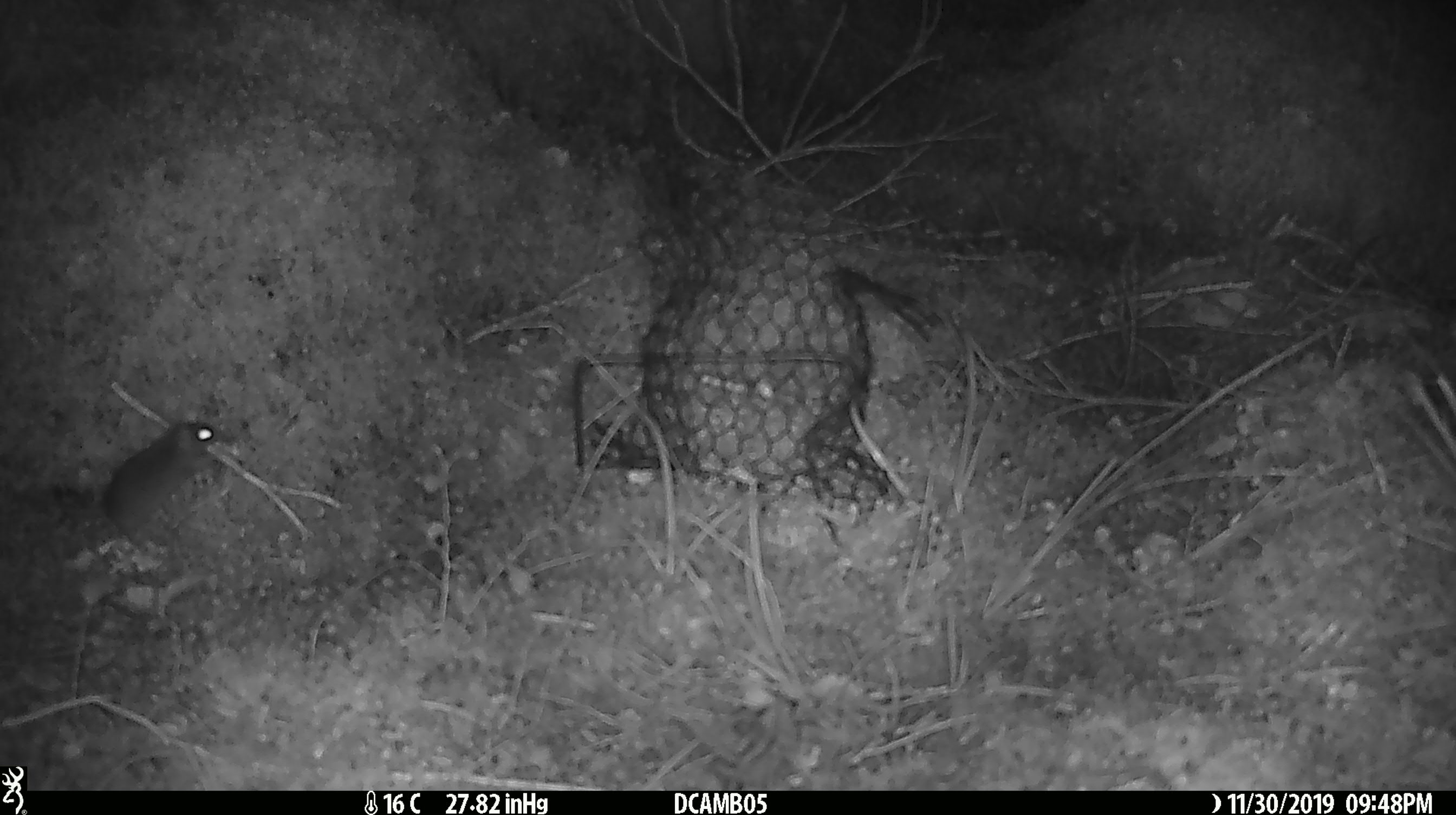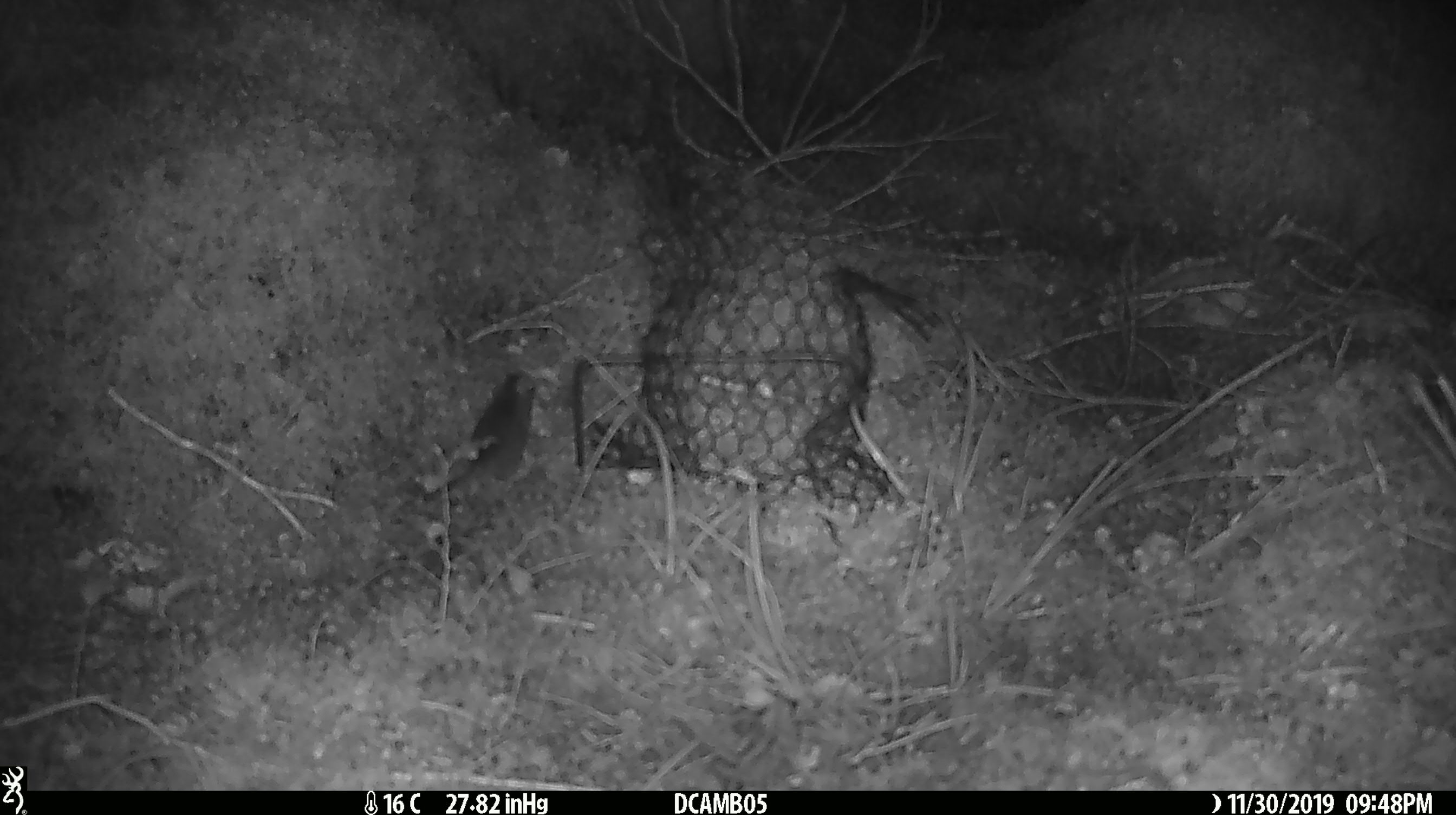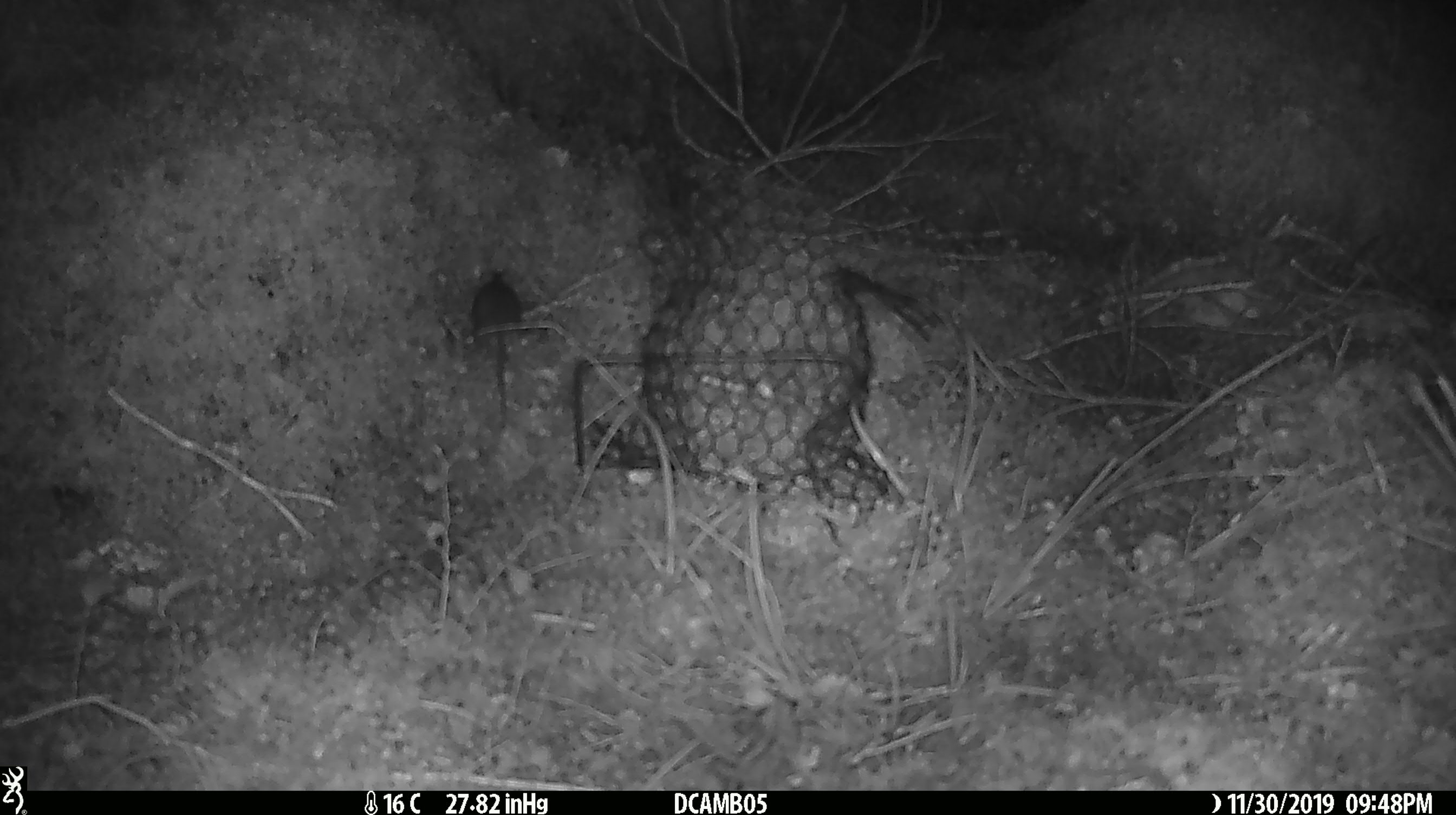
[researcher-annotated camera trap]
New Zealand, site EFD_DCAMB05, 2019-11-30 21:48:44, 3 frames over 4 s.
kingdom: Animalia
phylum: Chordata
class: Mammalia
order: Rodentia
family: Muridae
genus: Mus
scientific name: Mus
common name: mouse